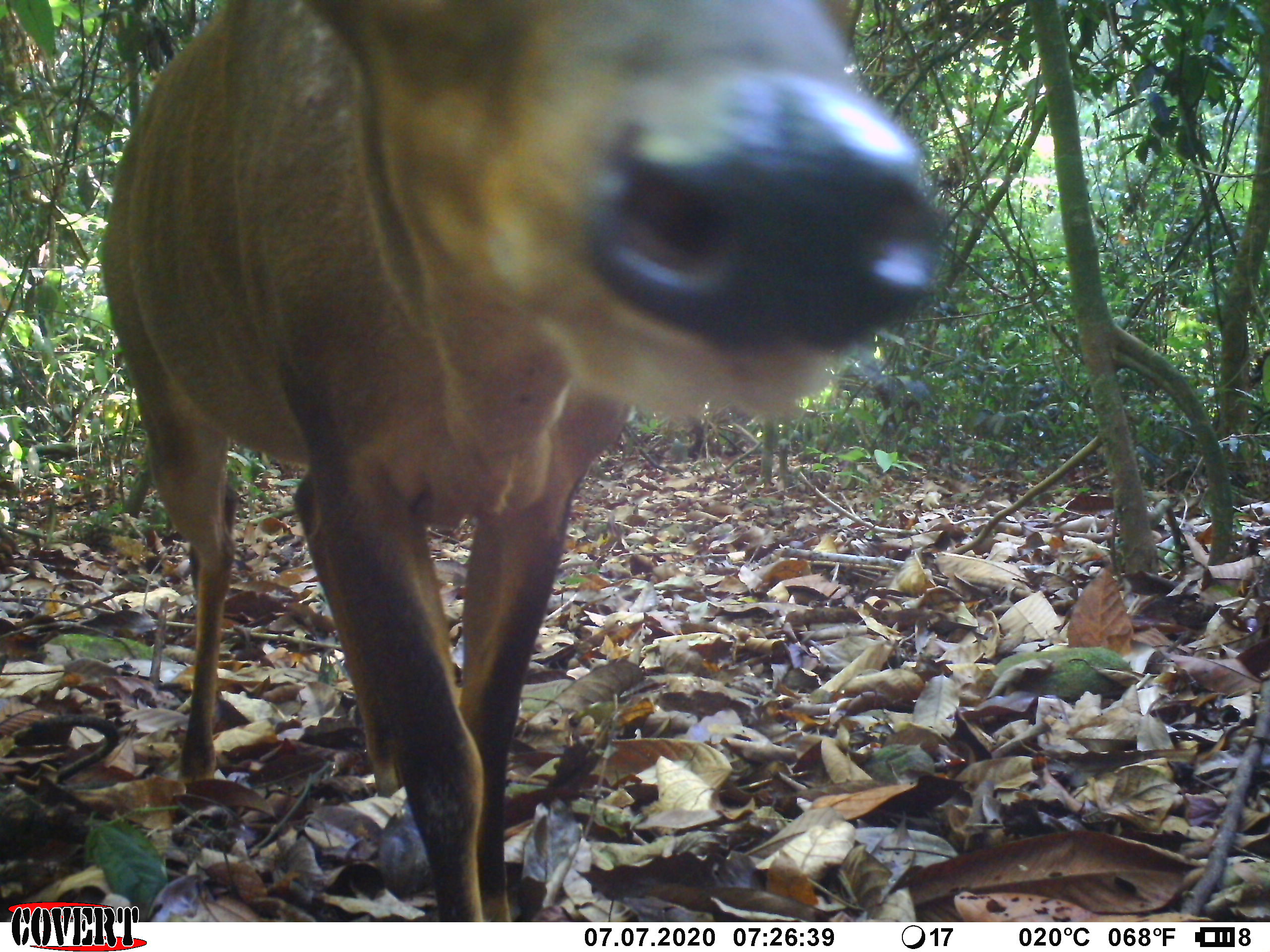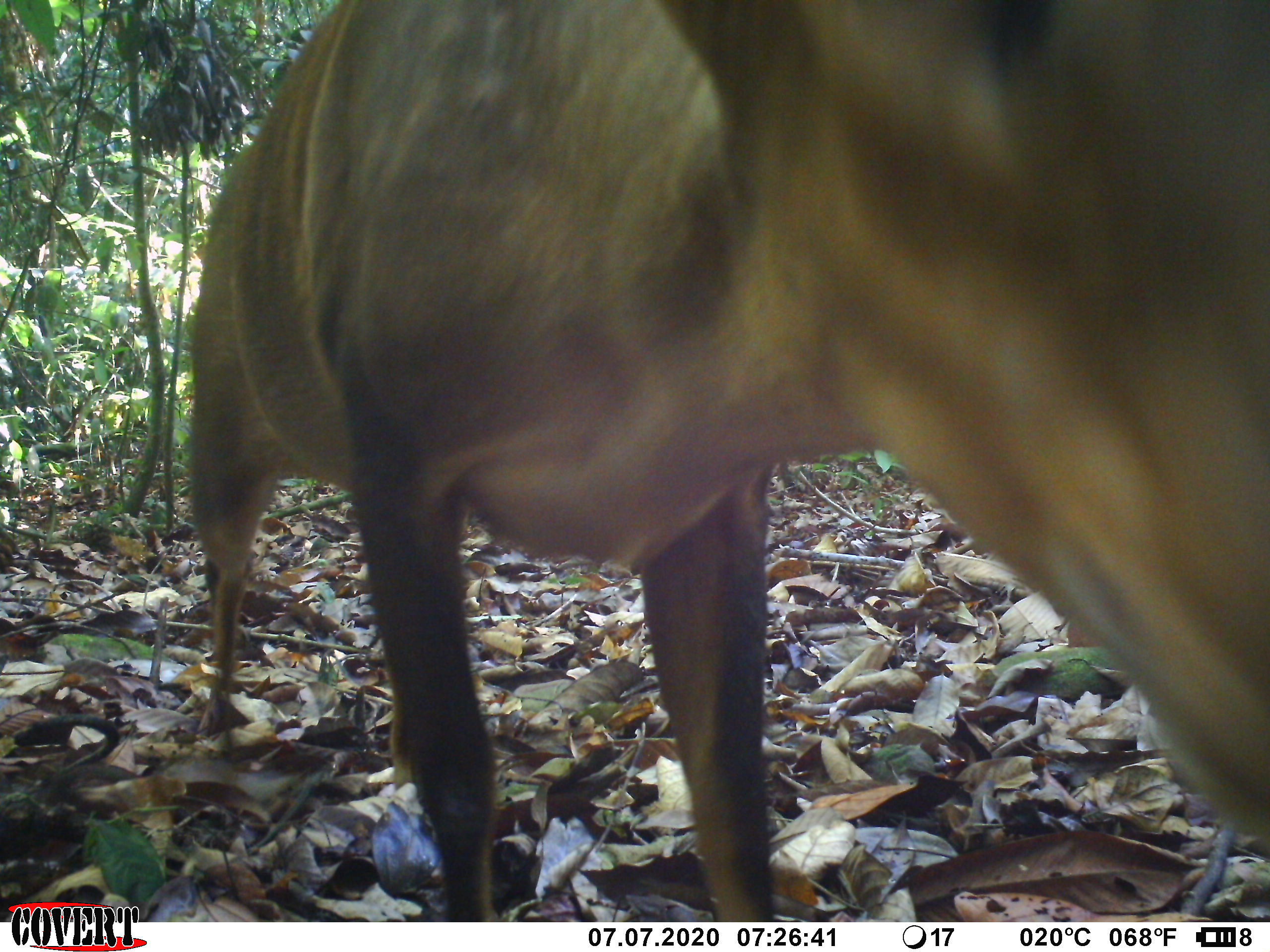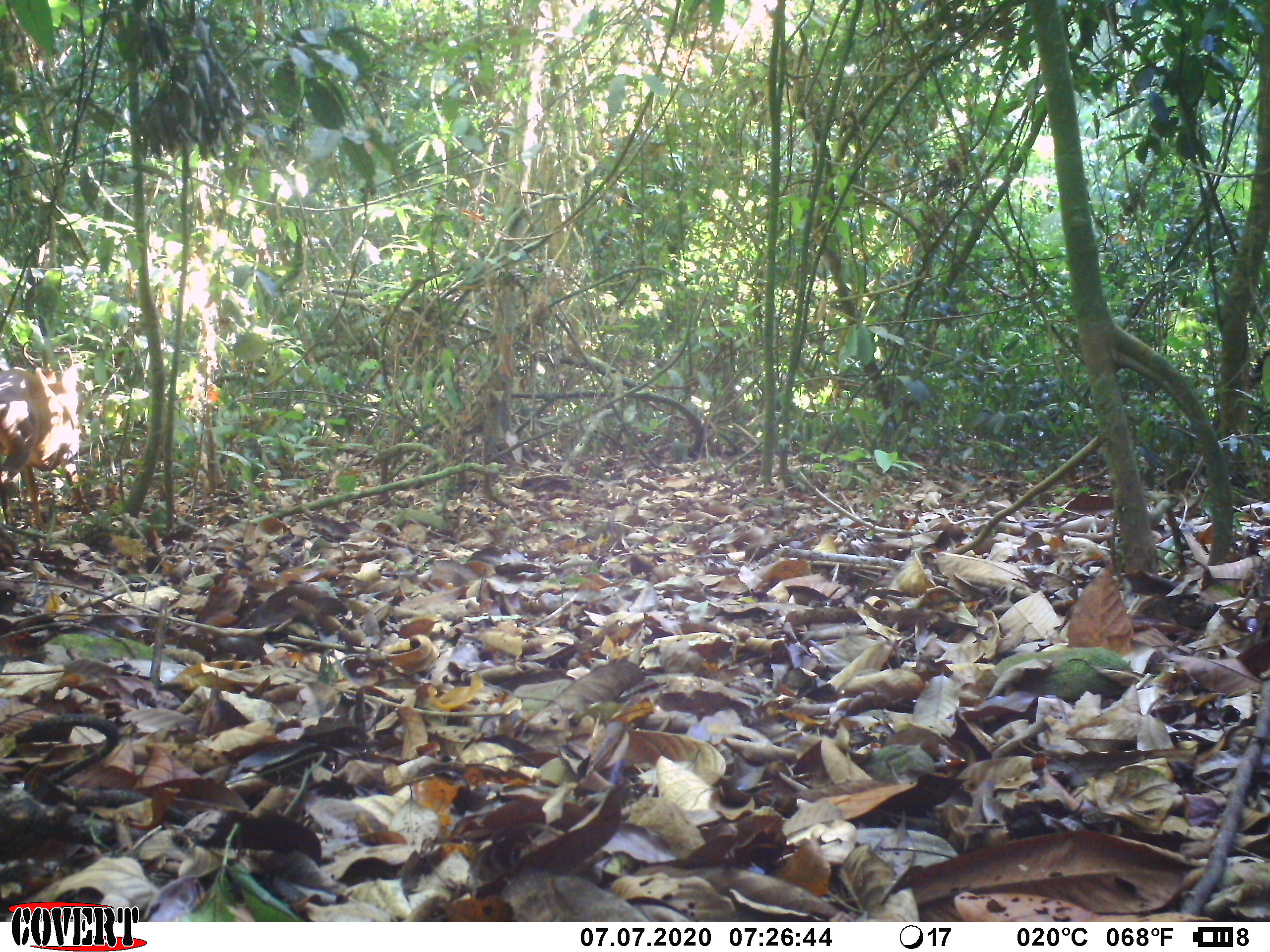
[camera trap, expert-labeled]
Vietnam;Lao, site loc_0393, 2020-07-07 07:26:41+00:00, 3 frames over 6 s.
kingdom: Animalia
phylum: Chordata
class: Mammalia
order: Artiodactyla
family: Cervidae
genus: Muntiacus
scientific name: Muntiacus vuquangensis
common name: large-antlered muntjac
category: large antlered muntjac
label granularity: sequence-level